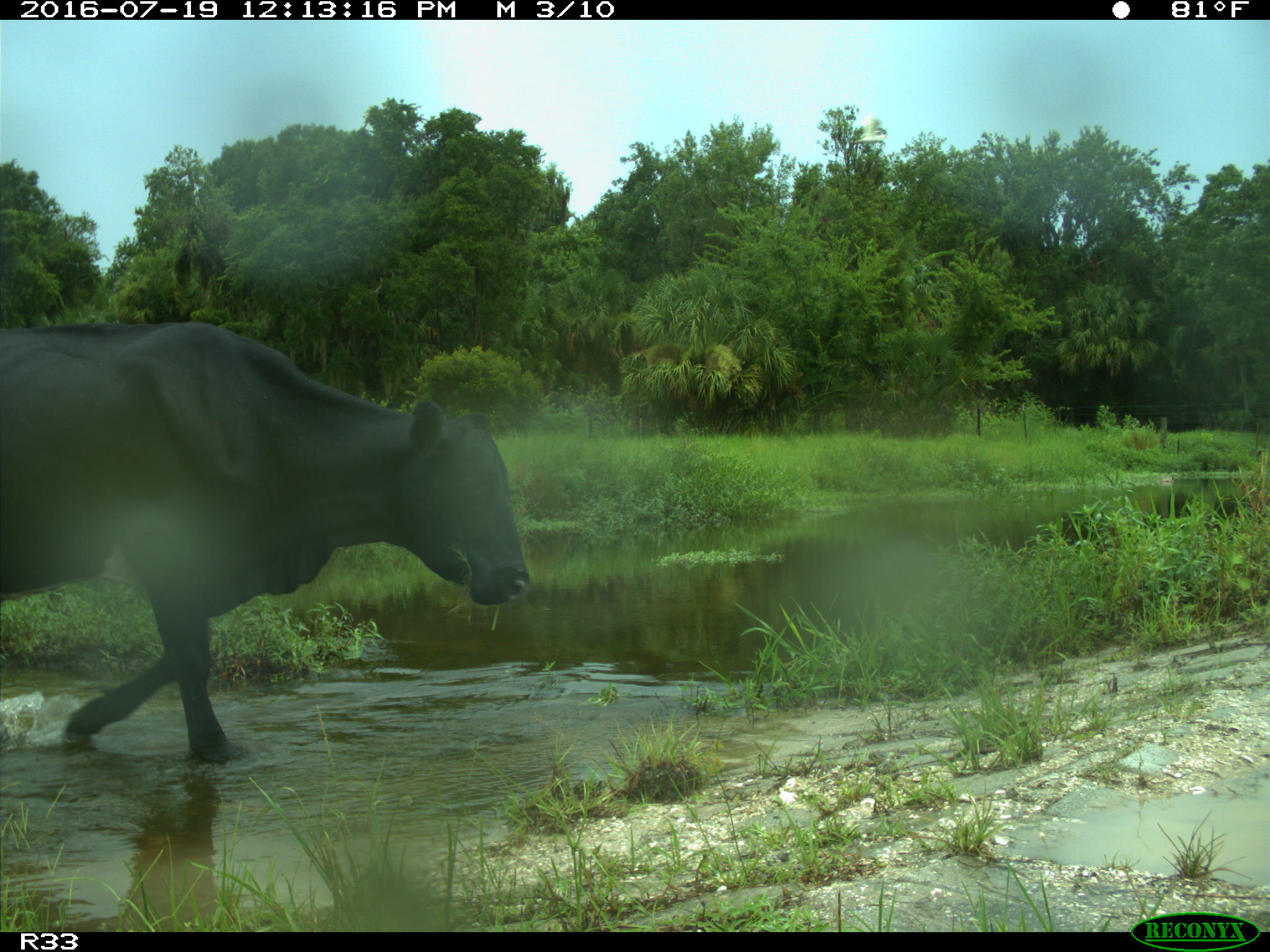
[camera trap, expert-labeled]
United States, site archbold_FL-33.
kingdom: Animalia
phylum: Chordata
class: Mammalia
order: Artiodactyla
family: Bovidae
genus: Bos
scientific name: Bos taurus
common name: domestic cow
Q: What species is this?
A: Bos taurus (domestic cow).